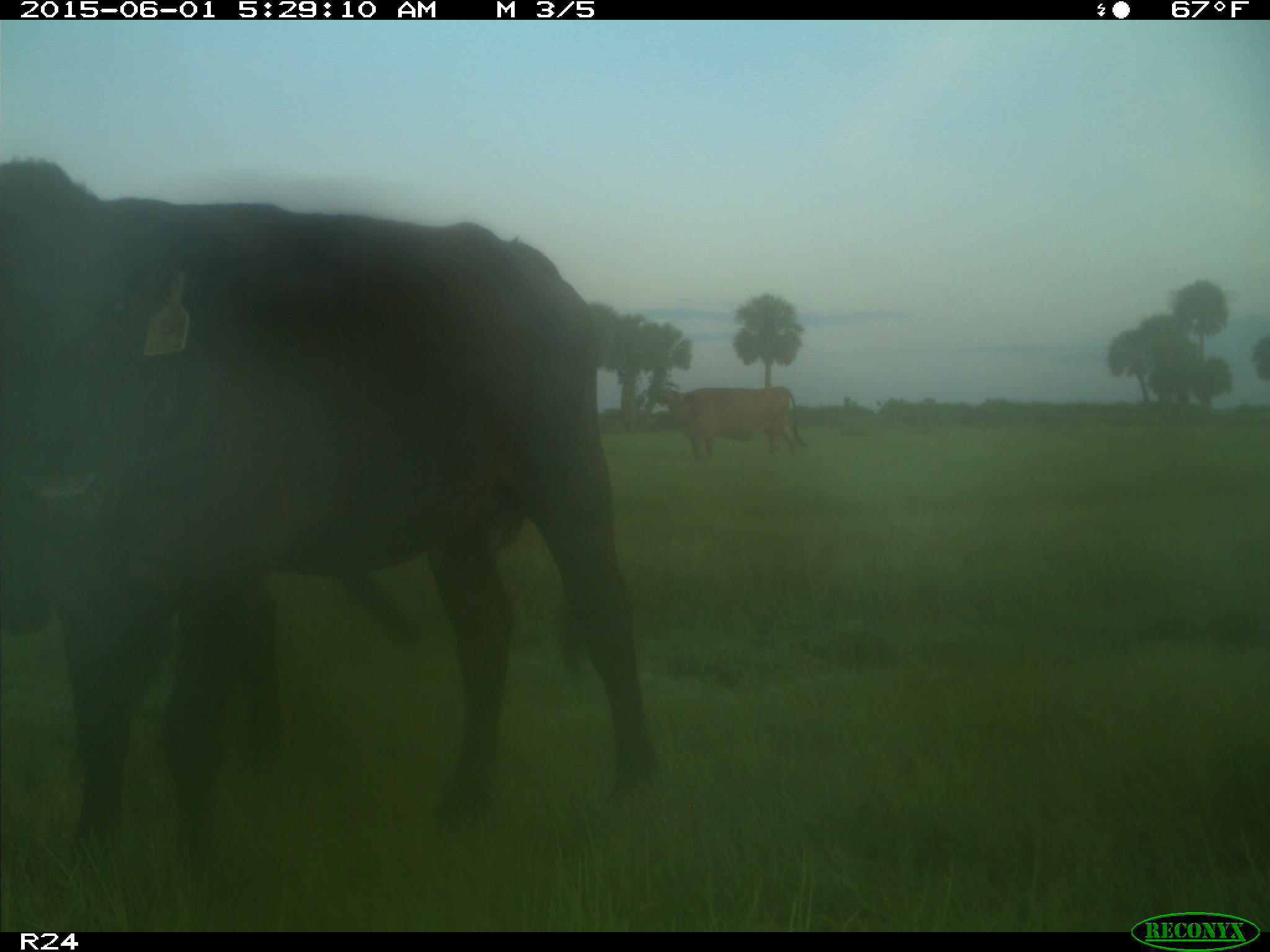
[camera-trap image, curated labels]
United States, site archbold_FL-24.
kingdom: Animalia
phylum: Chordata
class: Mammalia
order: Artiodactyla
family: Bovidae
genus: Bos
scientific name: Bos taurus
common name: domestic cow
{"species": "Bos taurus (domestic cow)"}